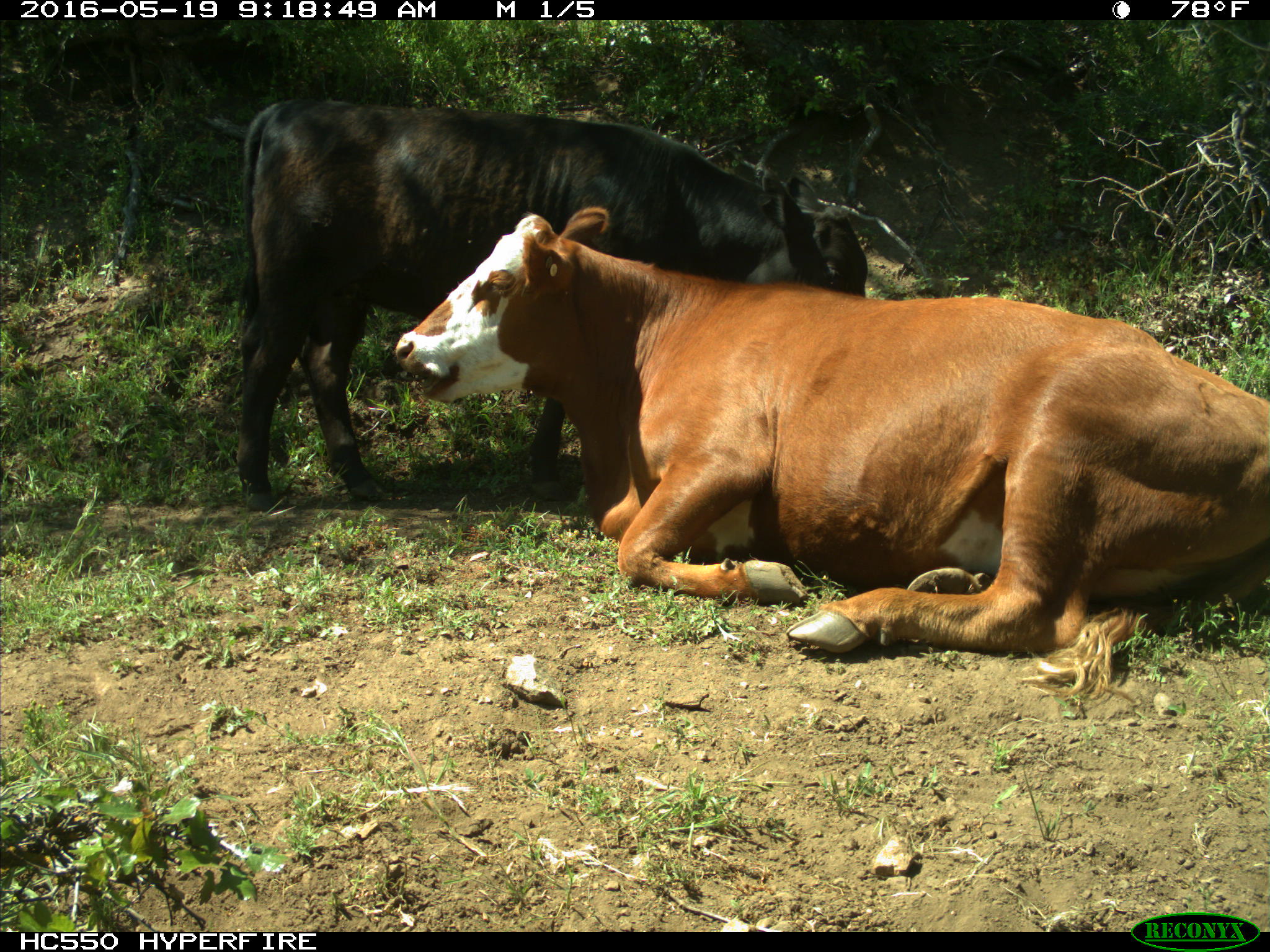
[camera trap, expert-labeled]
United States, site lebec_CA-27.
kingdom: Animalia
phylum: Chordata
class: Mammalia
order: Artiodactyla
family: Bovidae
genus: Bos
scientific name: Bos taurus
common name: domestic cow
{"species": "Bos taurus (domestic cow)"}